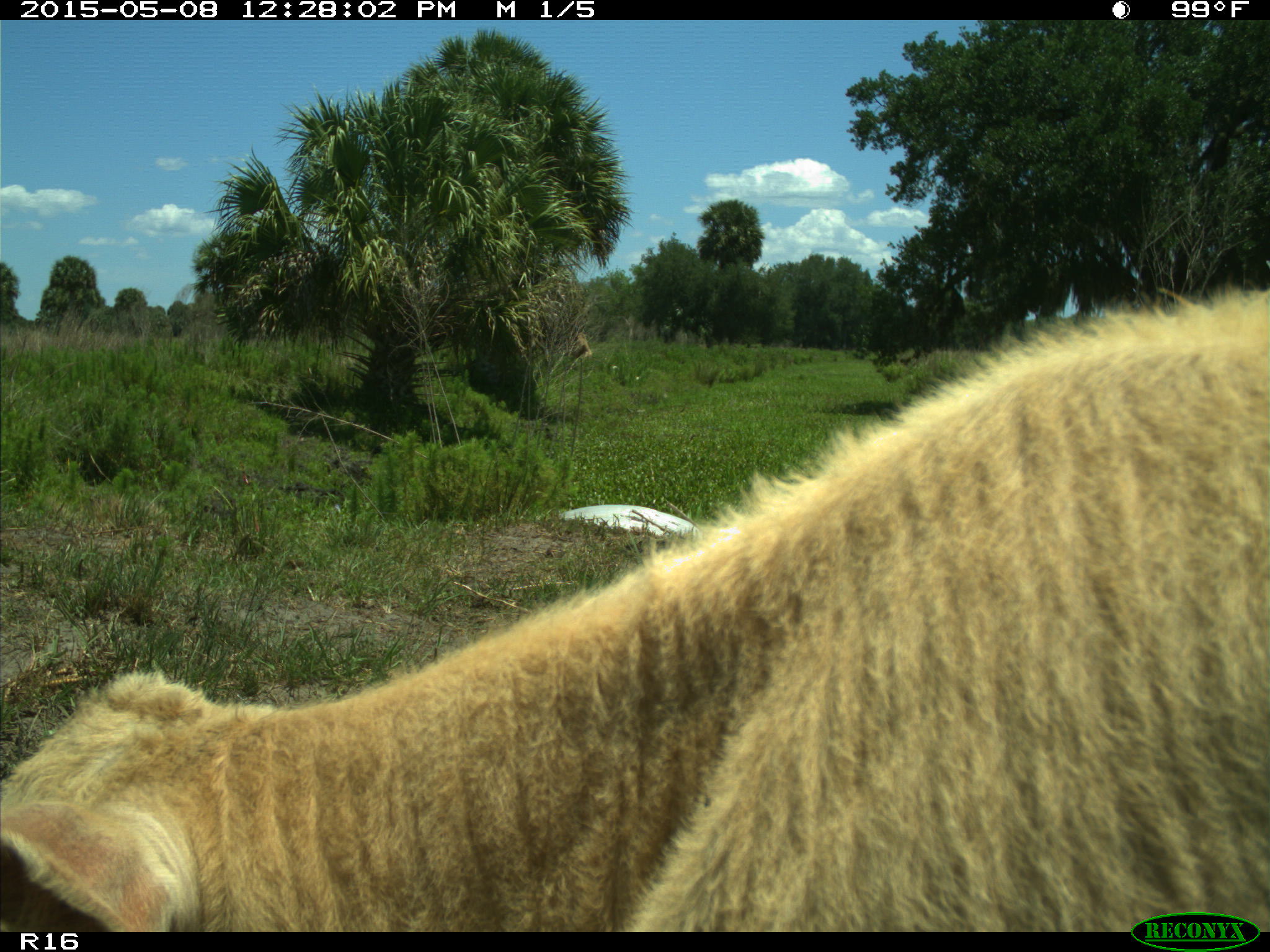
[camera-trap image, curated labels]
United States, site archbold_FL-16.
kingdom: Animalia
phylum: Chordata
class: Mammalia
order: Artiodactyla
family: Bovidae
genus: Bos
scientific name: Bos taurus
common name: domestic cow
Bos taurus (domestic cow).